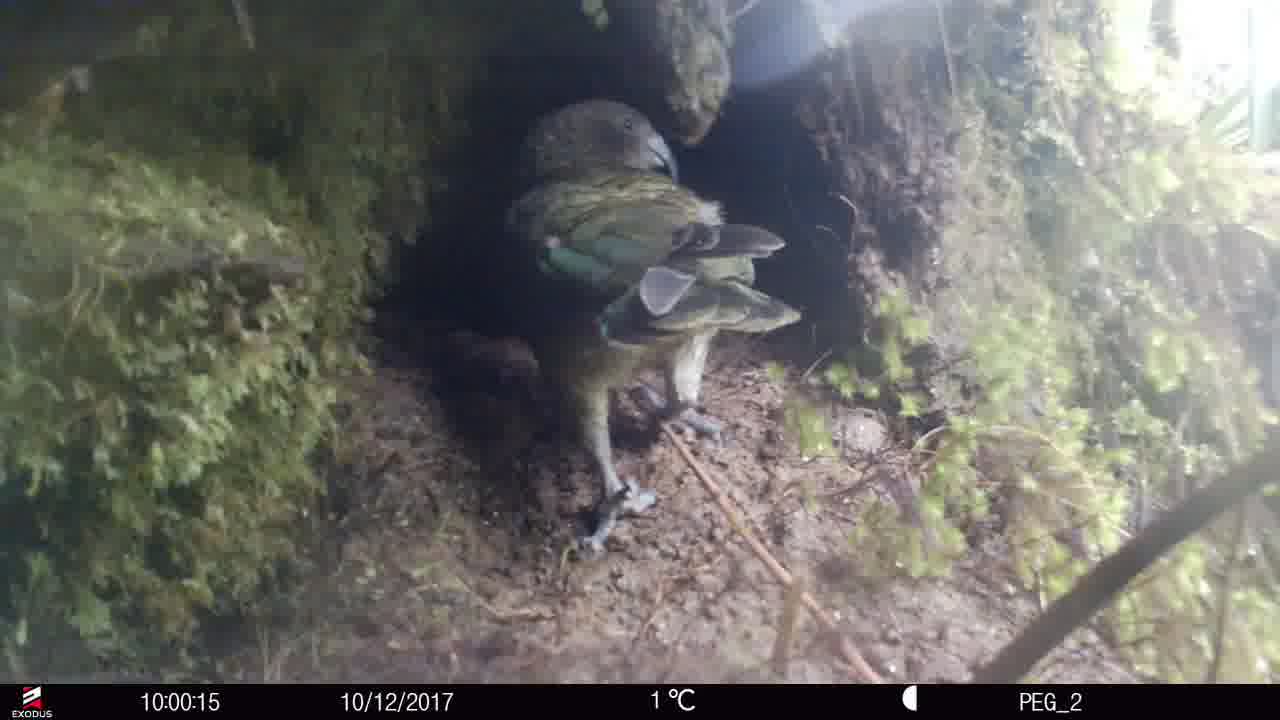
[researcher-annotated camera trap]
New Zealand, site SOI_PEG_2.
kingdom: Animalia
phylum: Chordata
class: Aves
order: Psittaciformes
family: Strigopidae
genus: Nestor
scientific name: Nestor notabilis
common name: kea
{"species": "kea (Nestor notabilis)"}